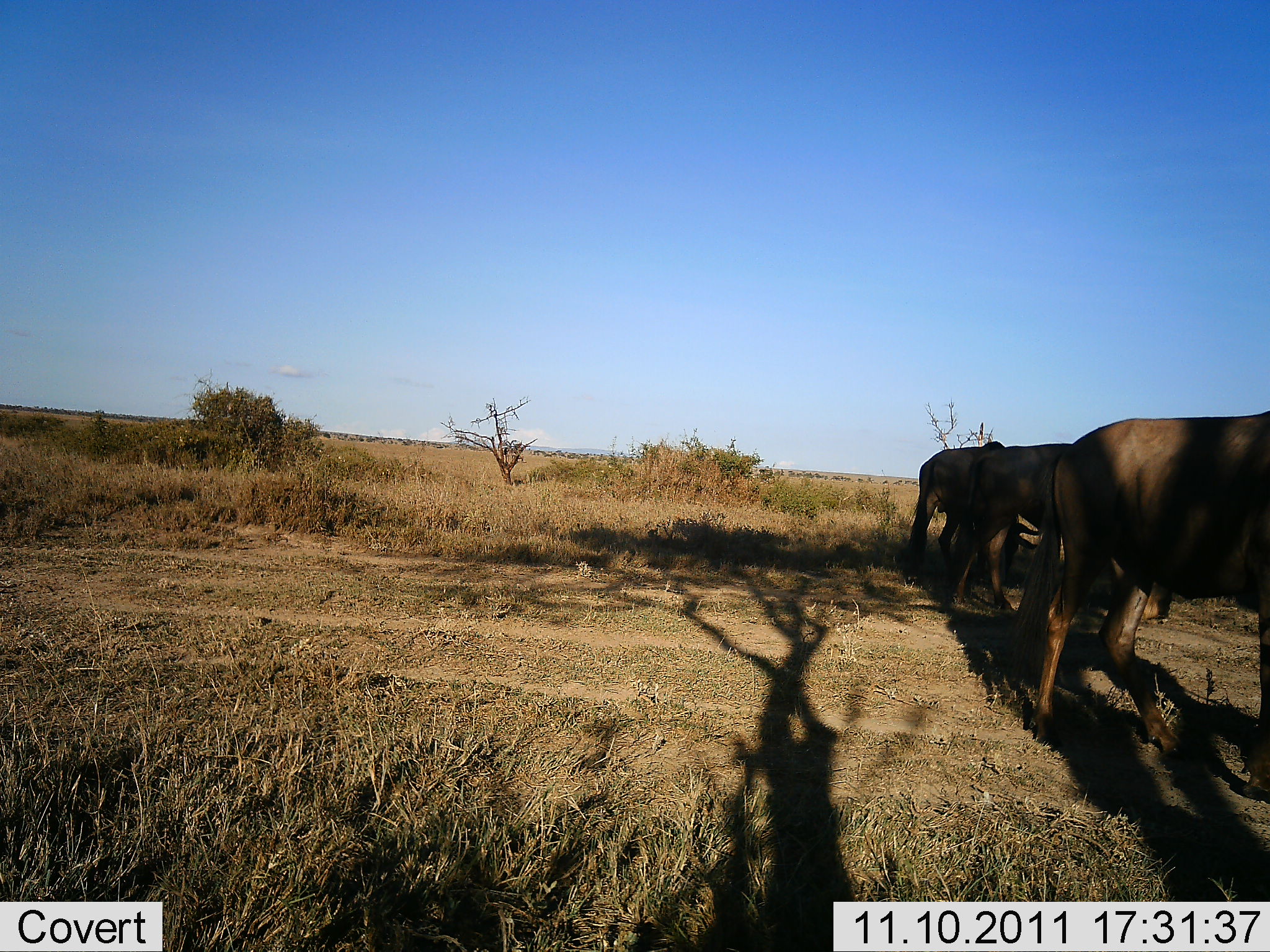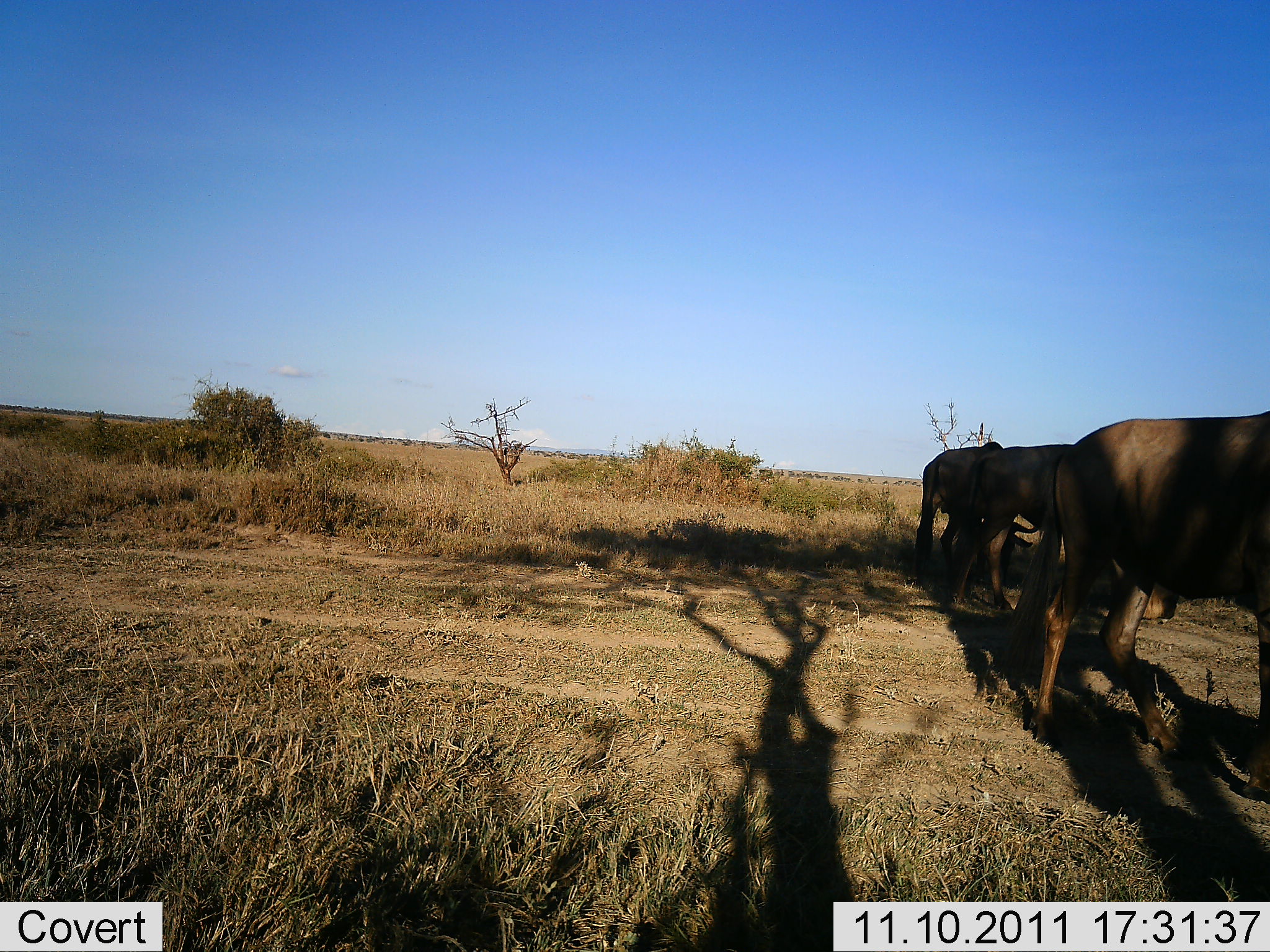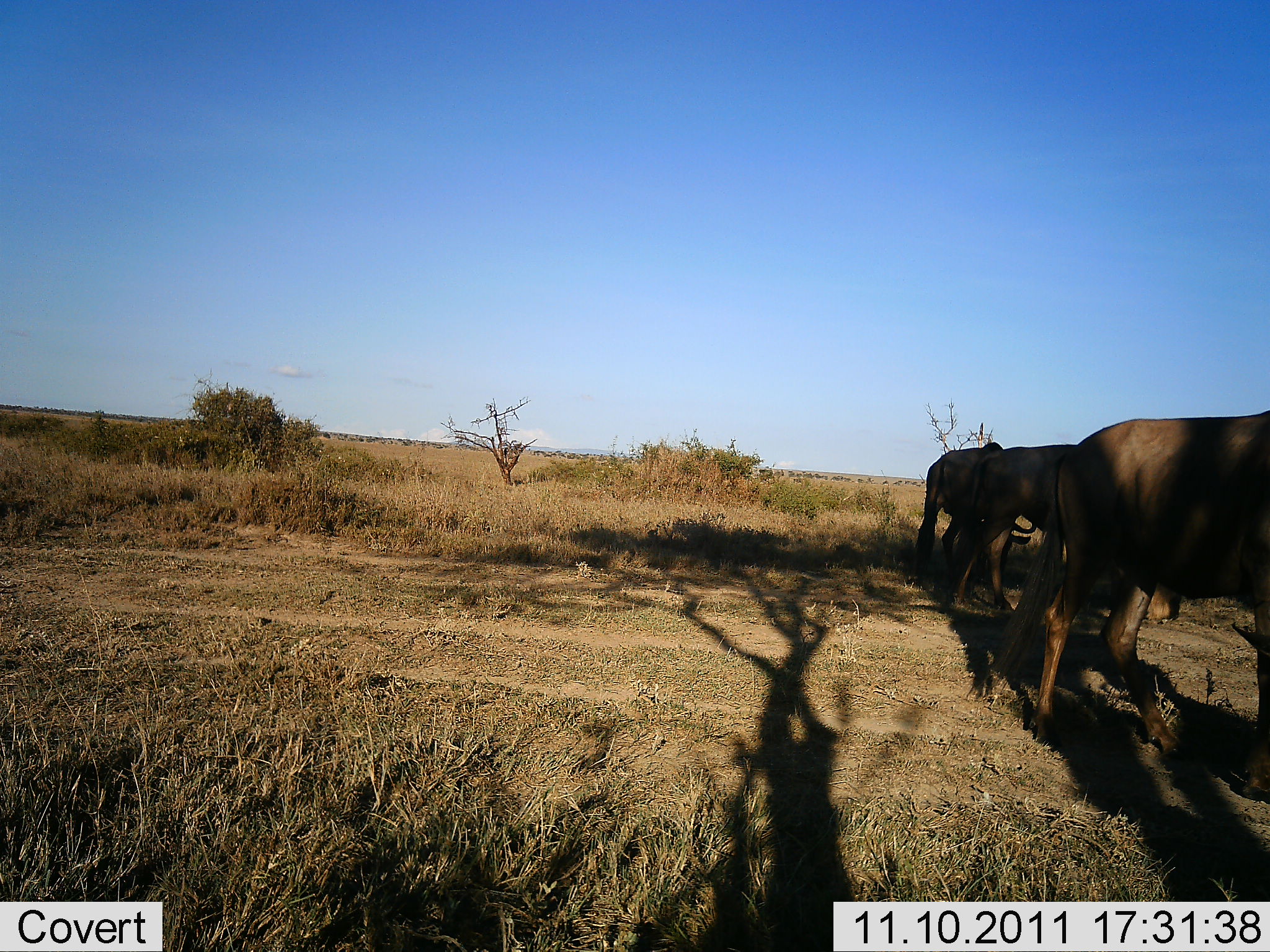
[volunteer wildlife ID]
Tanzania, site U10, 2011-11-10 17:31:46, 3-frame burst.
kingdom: Animalia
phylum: Chordata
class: Mammalia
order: Artiodactyla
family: Bovidae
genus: Connochaetes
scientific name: Connochaetes taurinus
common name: blue wildebeest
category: wildebeest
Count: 3.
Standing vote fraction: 92%.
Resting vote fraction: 0%.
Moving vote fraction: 17%.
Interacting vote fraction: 0%.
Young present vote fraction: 0%.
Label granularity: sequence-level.